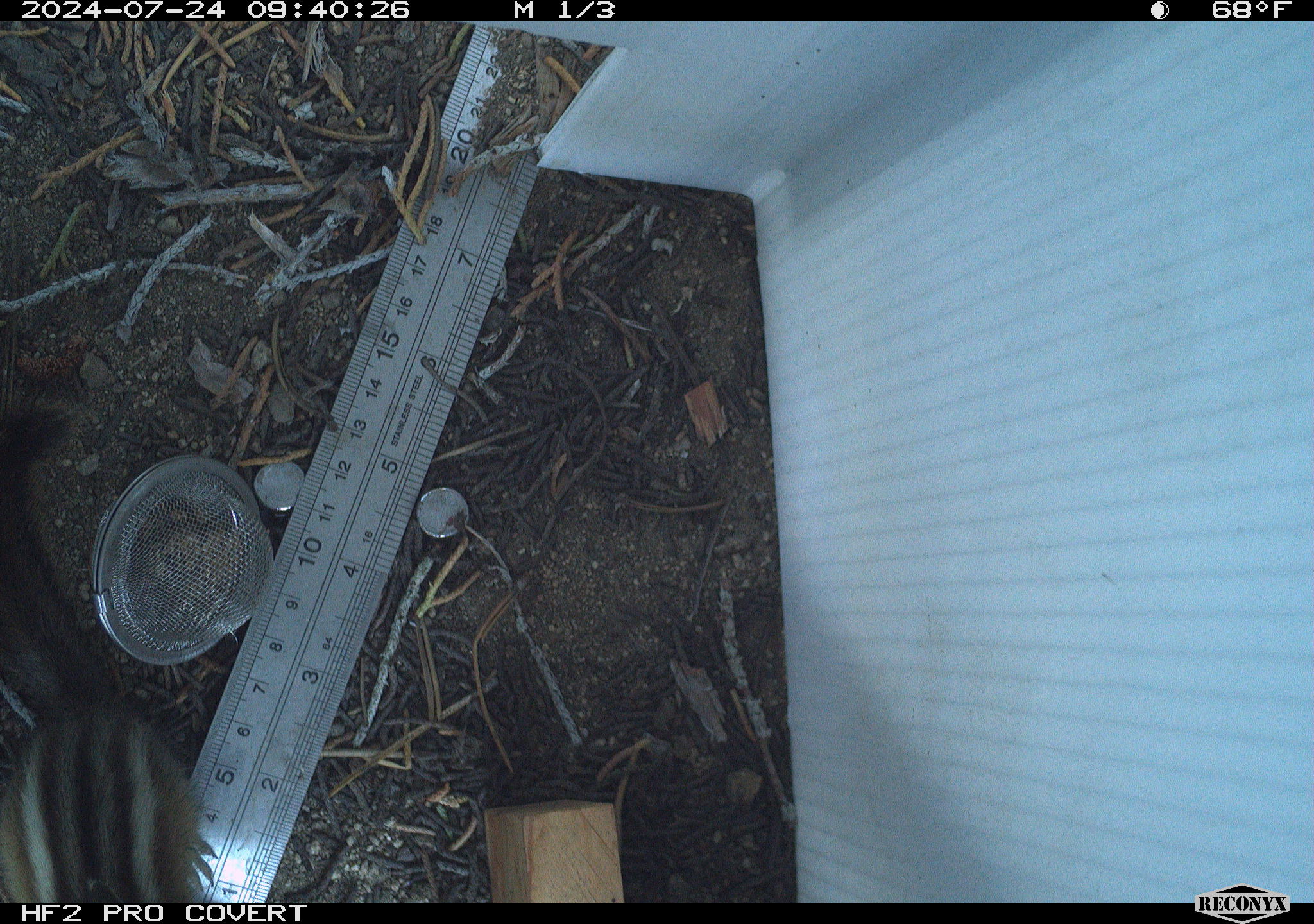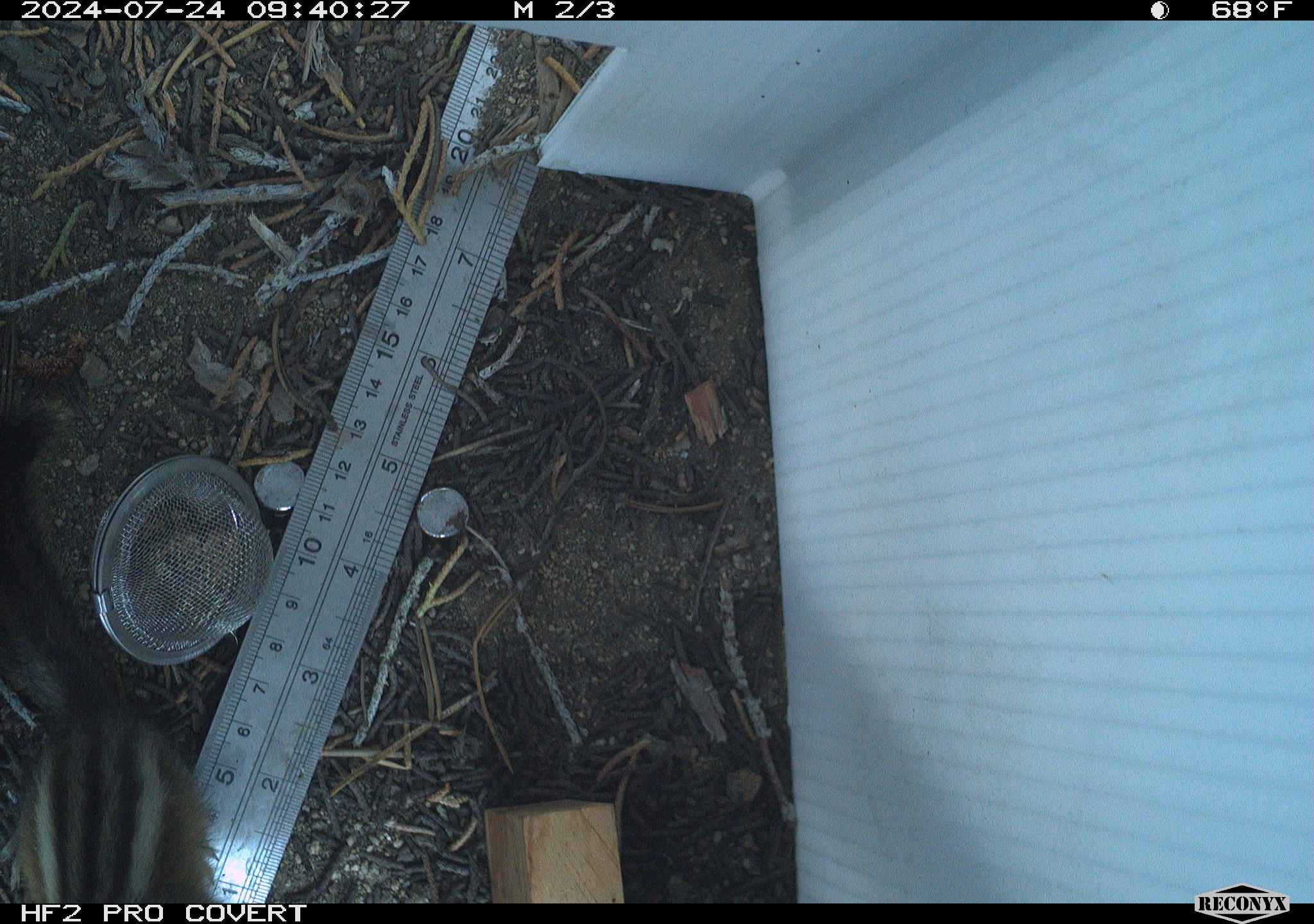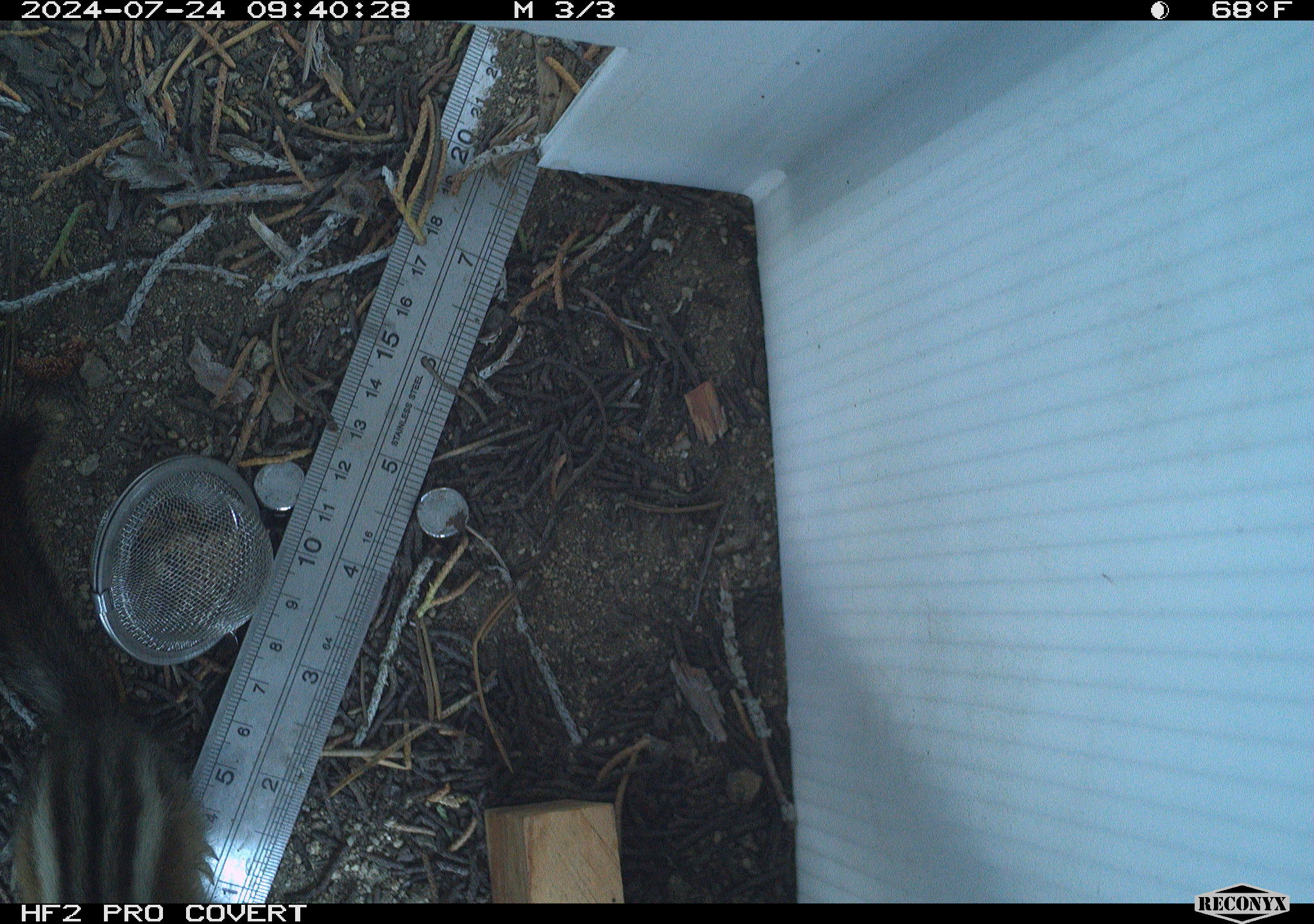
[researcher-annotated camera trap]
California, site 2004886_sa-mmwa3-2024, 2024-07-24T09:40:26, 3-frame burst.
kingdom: Animalia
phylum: Chordata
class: Mammalia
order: Rodentia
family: Sciuridae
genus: Neotamias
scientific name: Neotamias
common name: western chipmunks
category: neotamias species